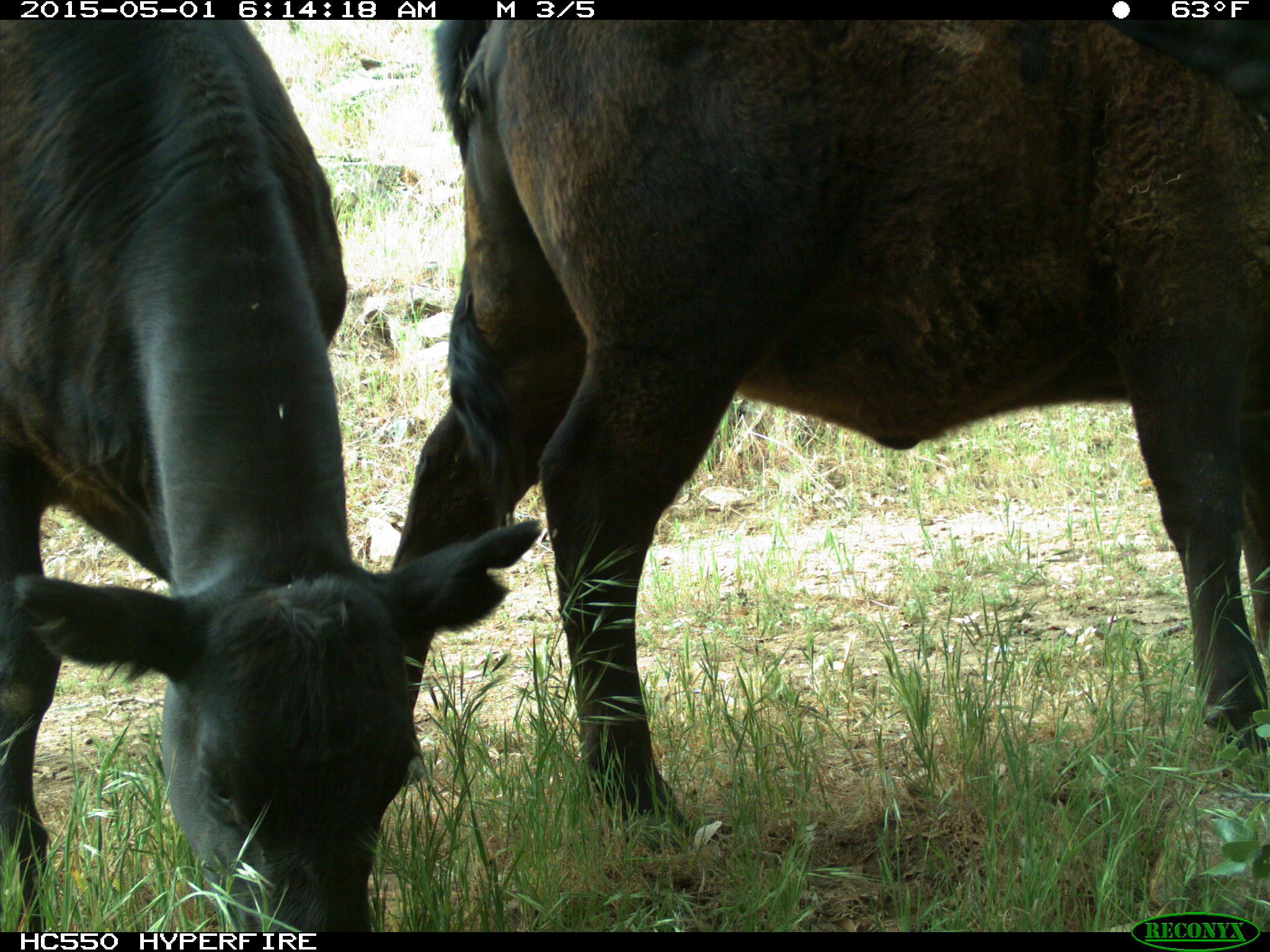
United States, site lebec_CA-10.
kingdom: Animalia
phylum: Chordata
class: Mammalia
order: Artiodactyla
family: Bovidae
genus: Bos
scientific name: Bos taurus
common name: domestic cow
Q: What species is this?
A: Bos taurus (domestic cow).